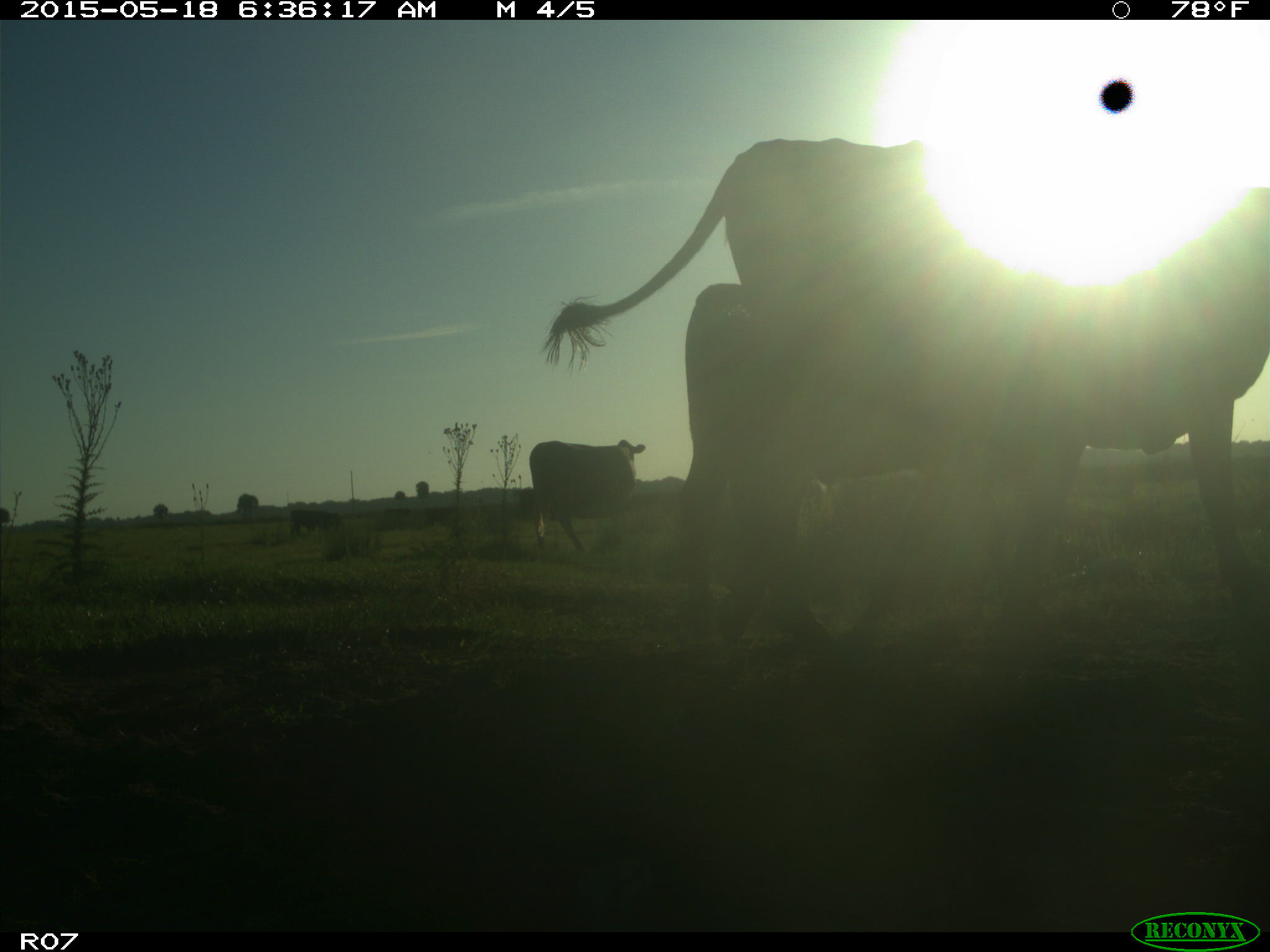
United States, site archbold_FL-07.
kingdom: Animalia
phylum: Chordata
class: Mammalia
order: Artiodactyla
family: Bovidae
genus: Bos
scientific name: Bos taurus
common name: domestic cow